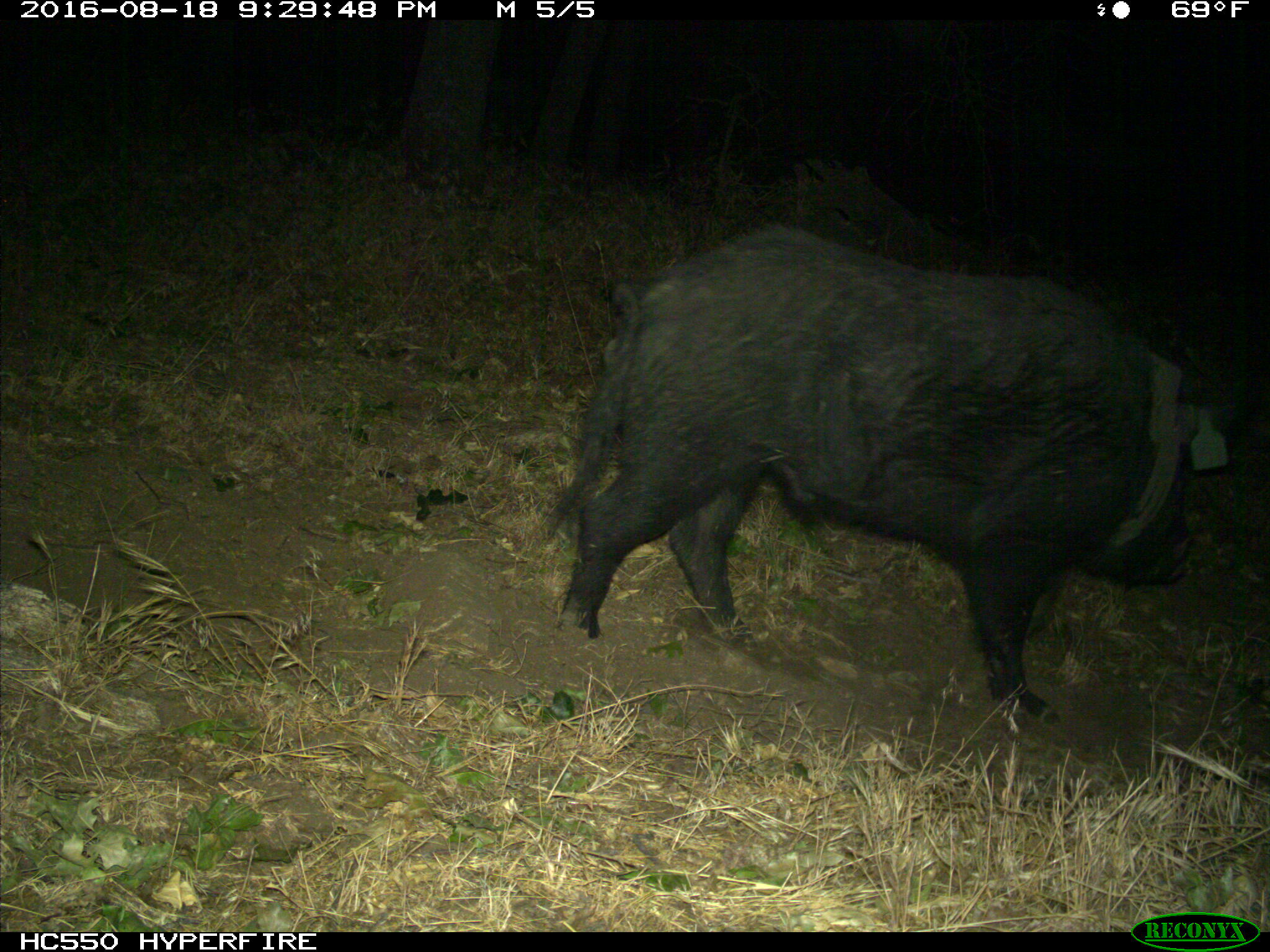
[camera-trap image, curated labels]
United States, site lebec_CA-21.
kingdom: Animalia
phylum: Chordata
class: Mammalia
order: Artiodactyla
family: Suidae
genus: Sus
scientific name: Sus scrofa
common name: wild boar